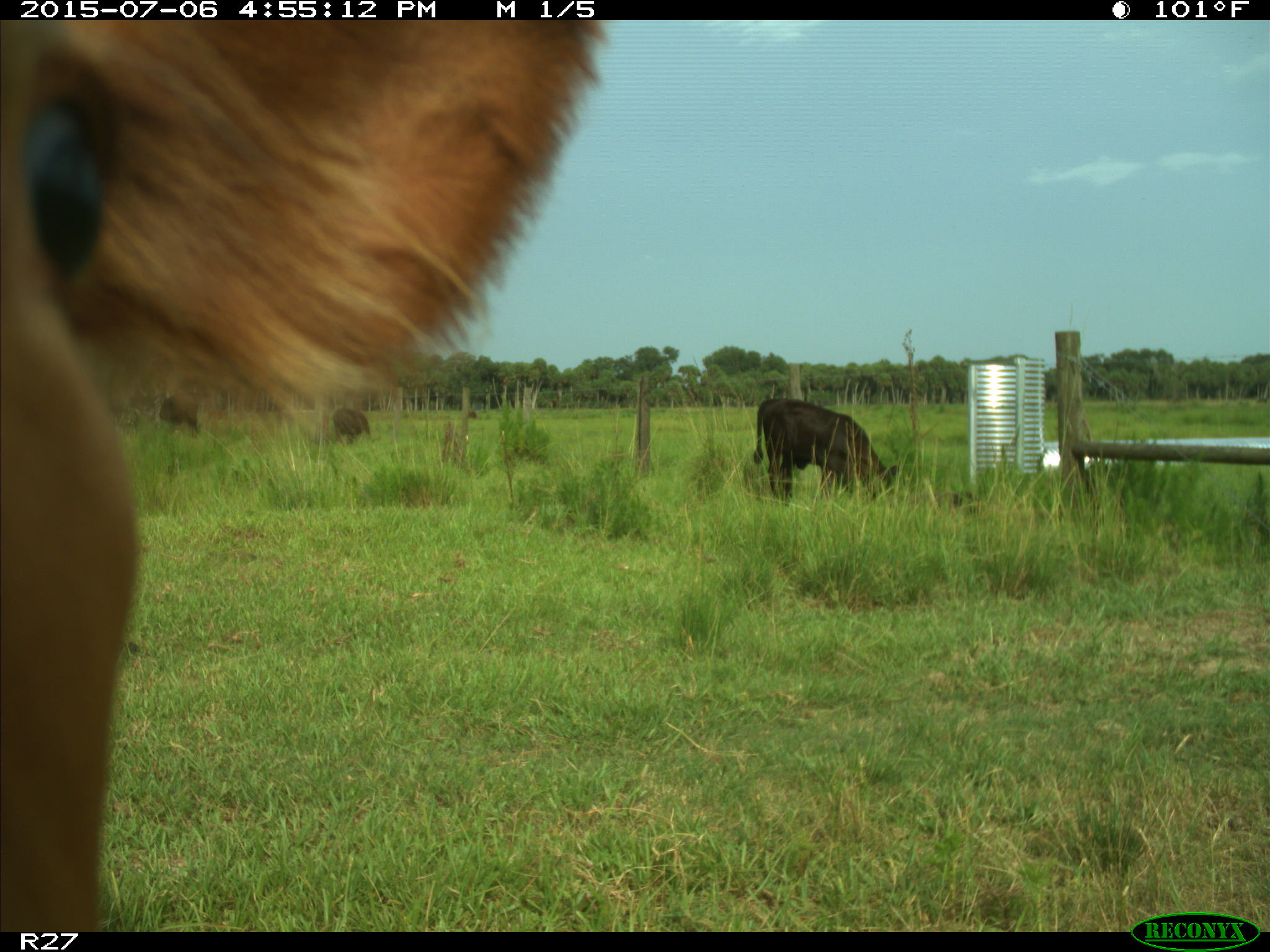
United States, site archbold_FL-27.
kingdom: Animalia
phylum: Chordata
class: Mammalia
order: Artiodactyla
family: Bovidae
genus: Bos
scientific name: Bos taurus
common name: domestic cow